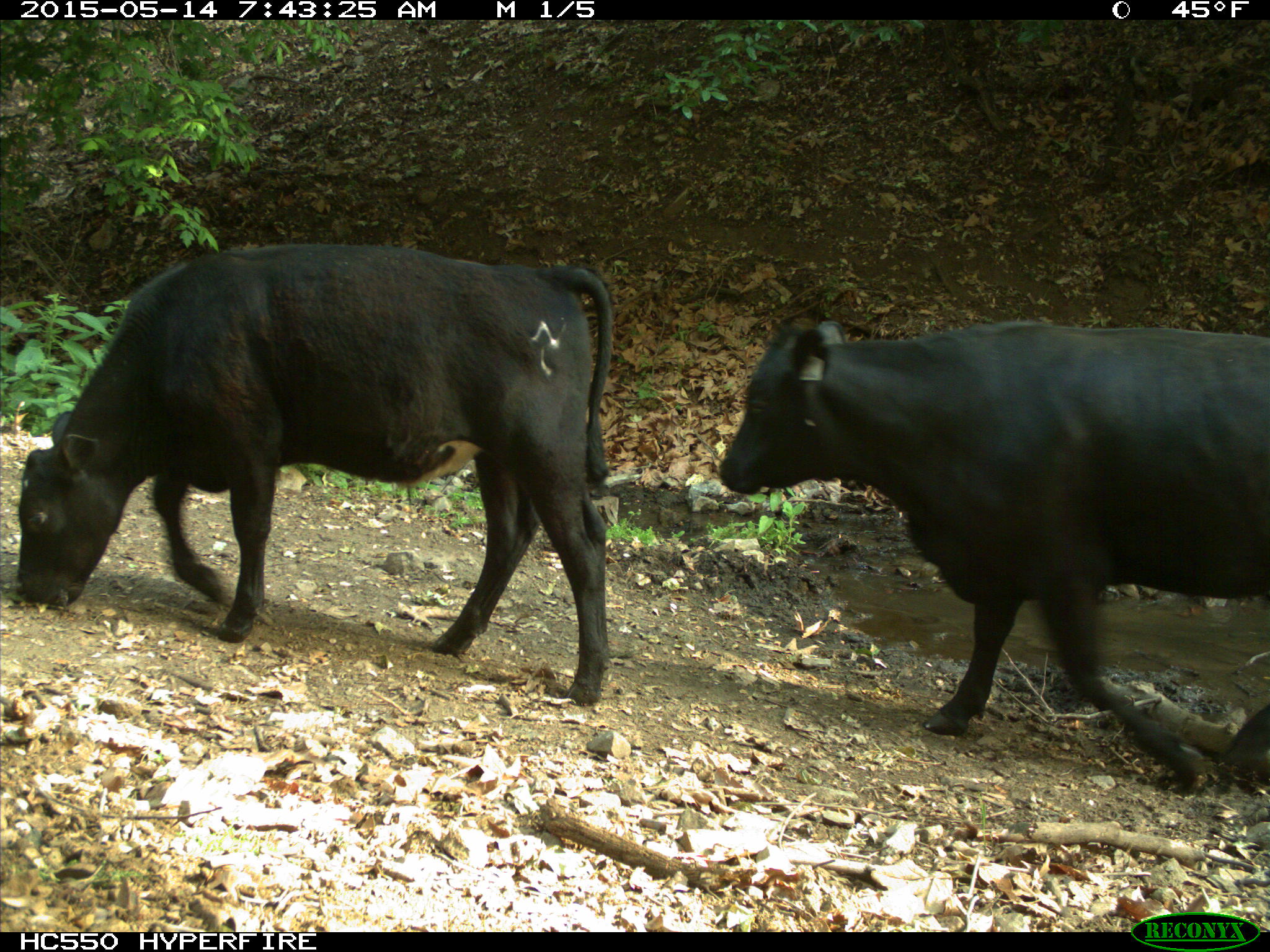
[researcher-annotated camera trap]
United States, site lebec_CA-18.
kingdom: Animalia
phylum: Chordata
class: Mammalia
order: Artiodactyla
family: Bovidae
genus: Bos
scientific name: Bos taurus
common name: domestic cow